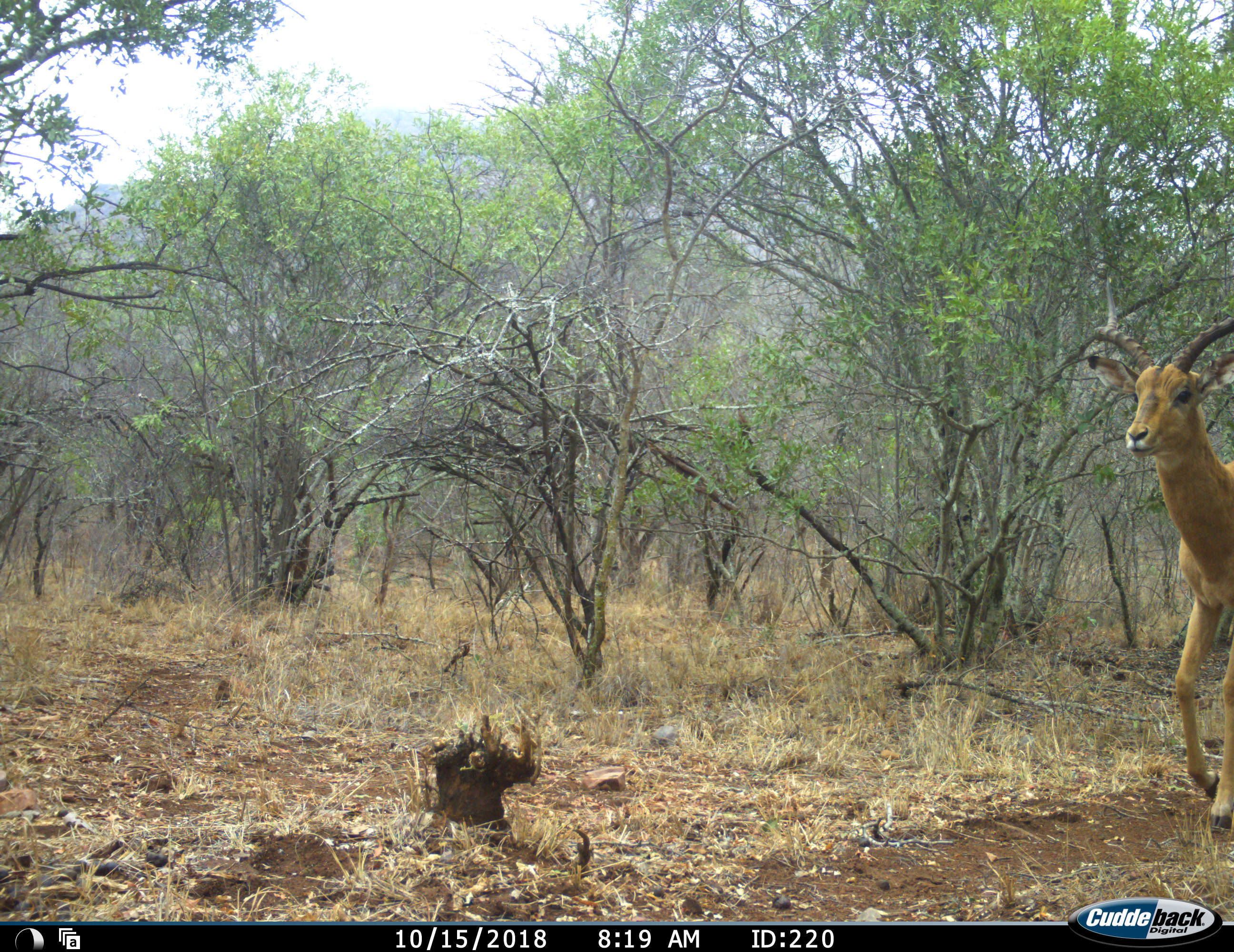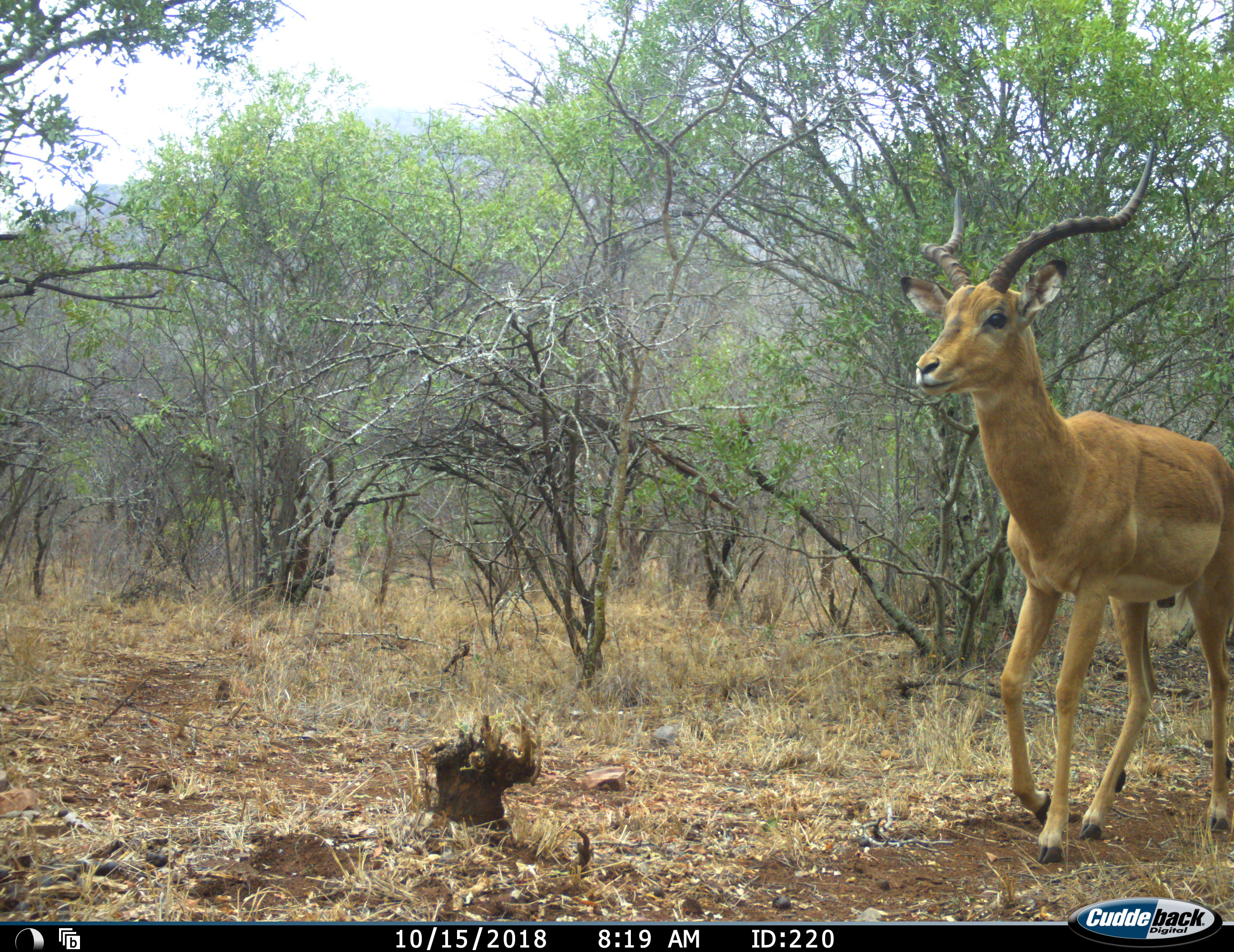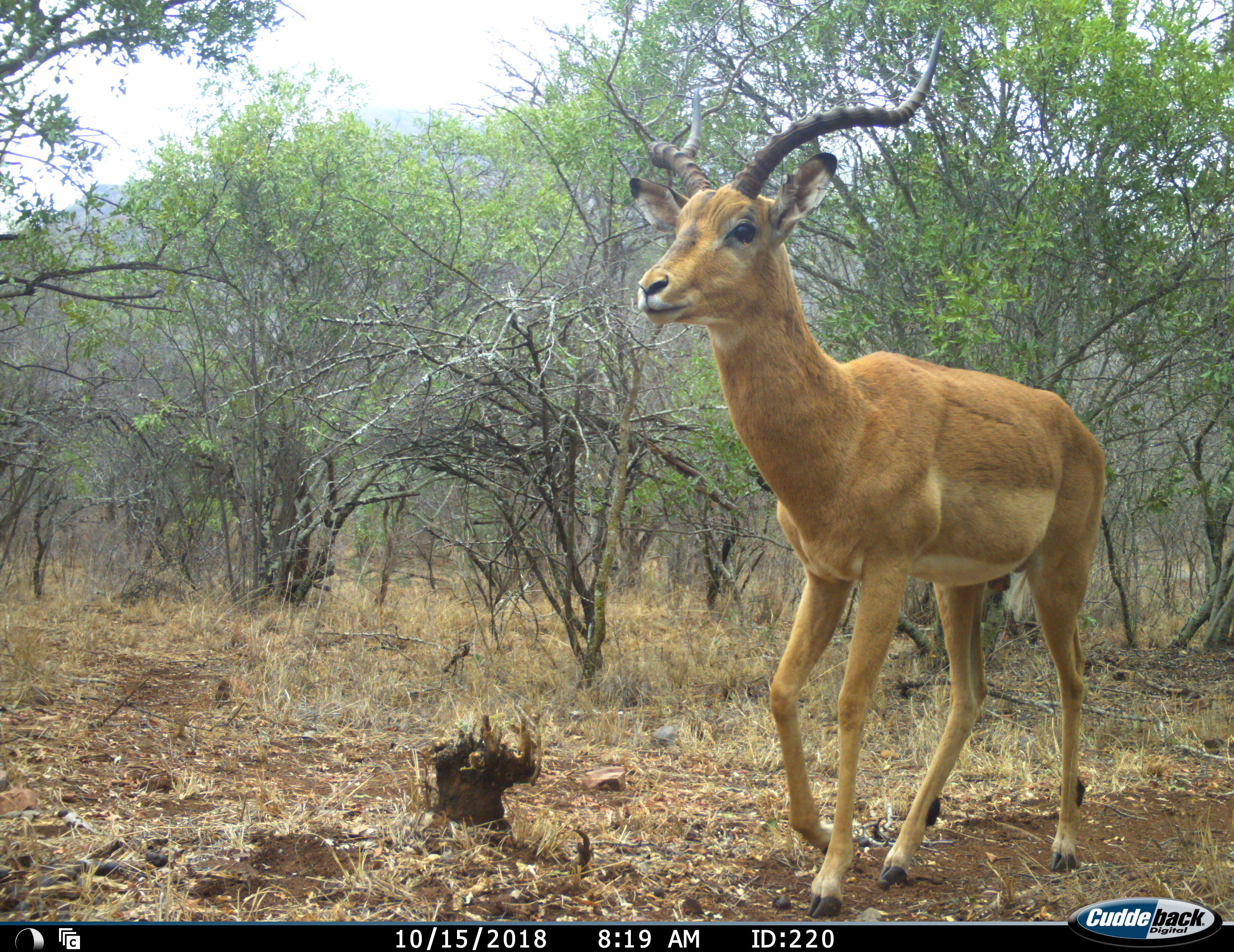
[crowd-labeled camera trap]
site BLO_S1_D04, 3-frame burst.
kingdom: Animalia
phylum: Chordata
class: Mammalia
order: Artiodactyla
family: Bovidae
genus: Aepyceros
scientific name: Aepyceros melampus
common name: impala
Impala (Aepyceros melampus), count 1. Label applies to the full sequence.